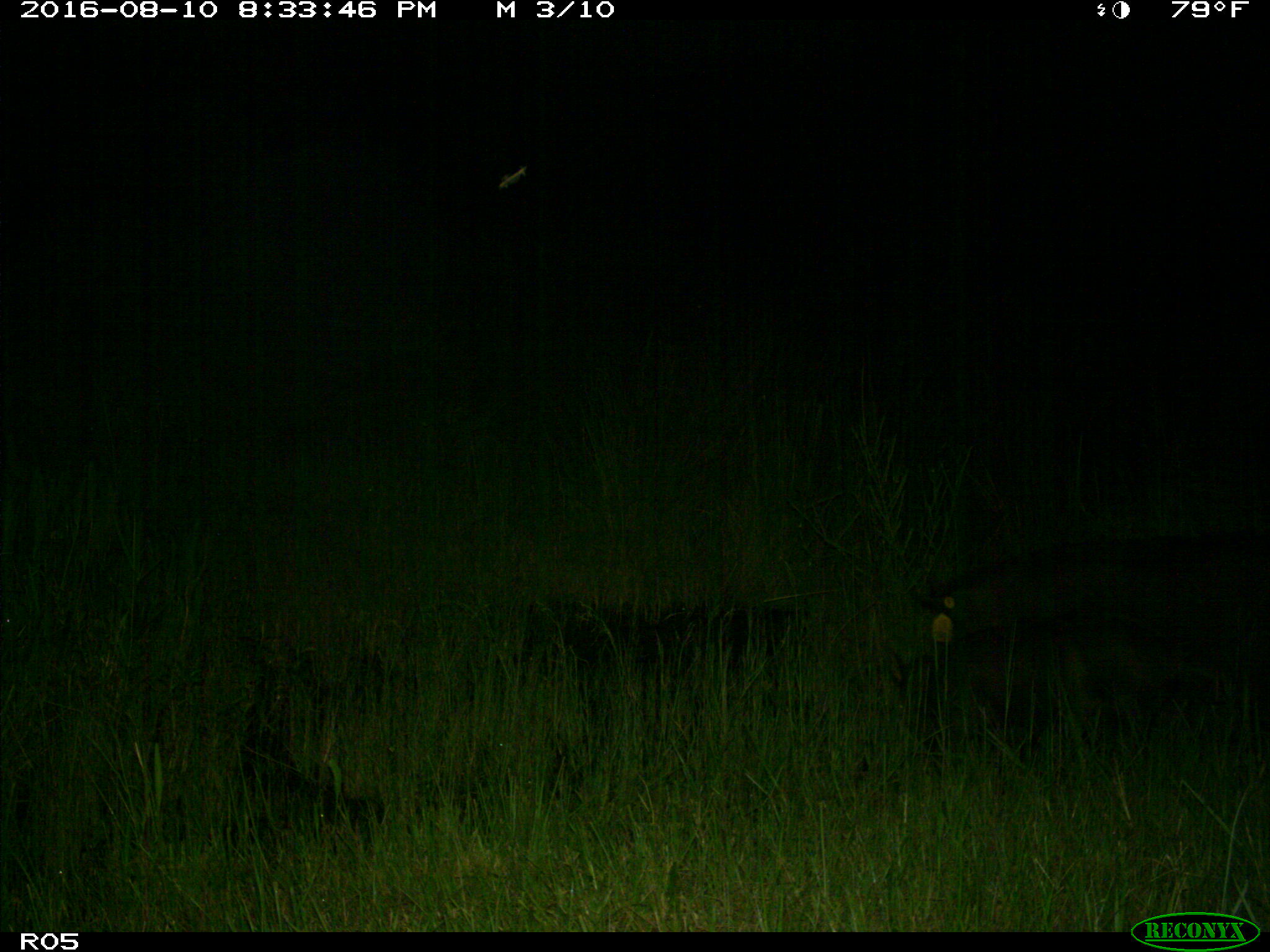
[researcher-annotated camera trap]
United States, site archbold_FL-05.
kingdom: Animalia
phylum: Chordata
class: Mammalia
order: Artiodactyla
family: Suidae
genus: Sus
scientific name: Sus scrofa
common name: wild boar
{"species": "Sus scrofa (wild boar)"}